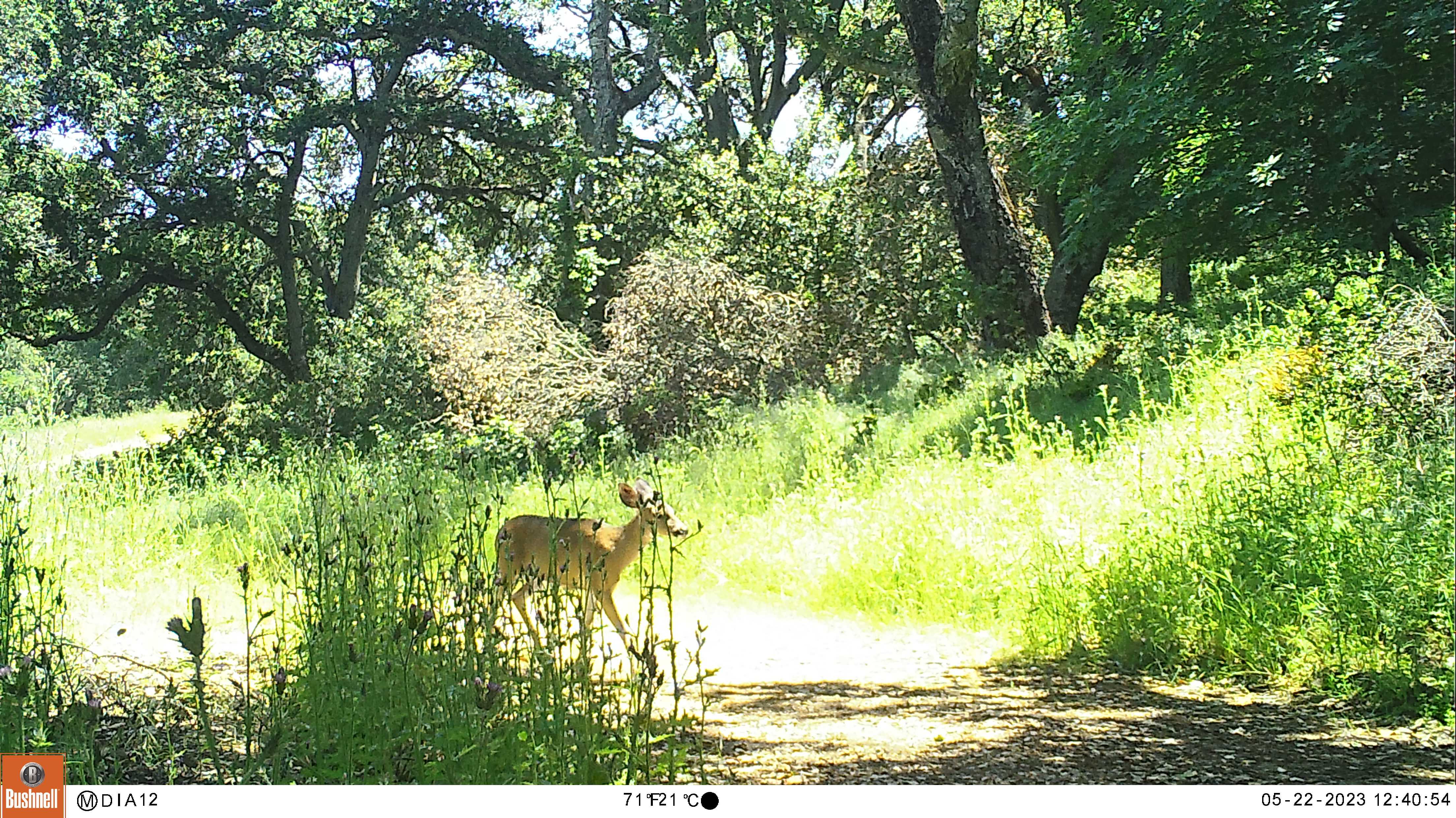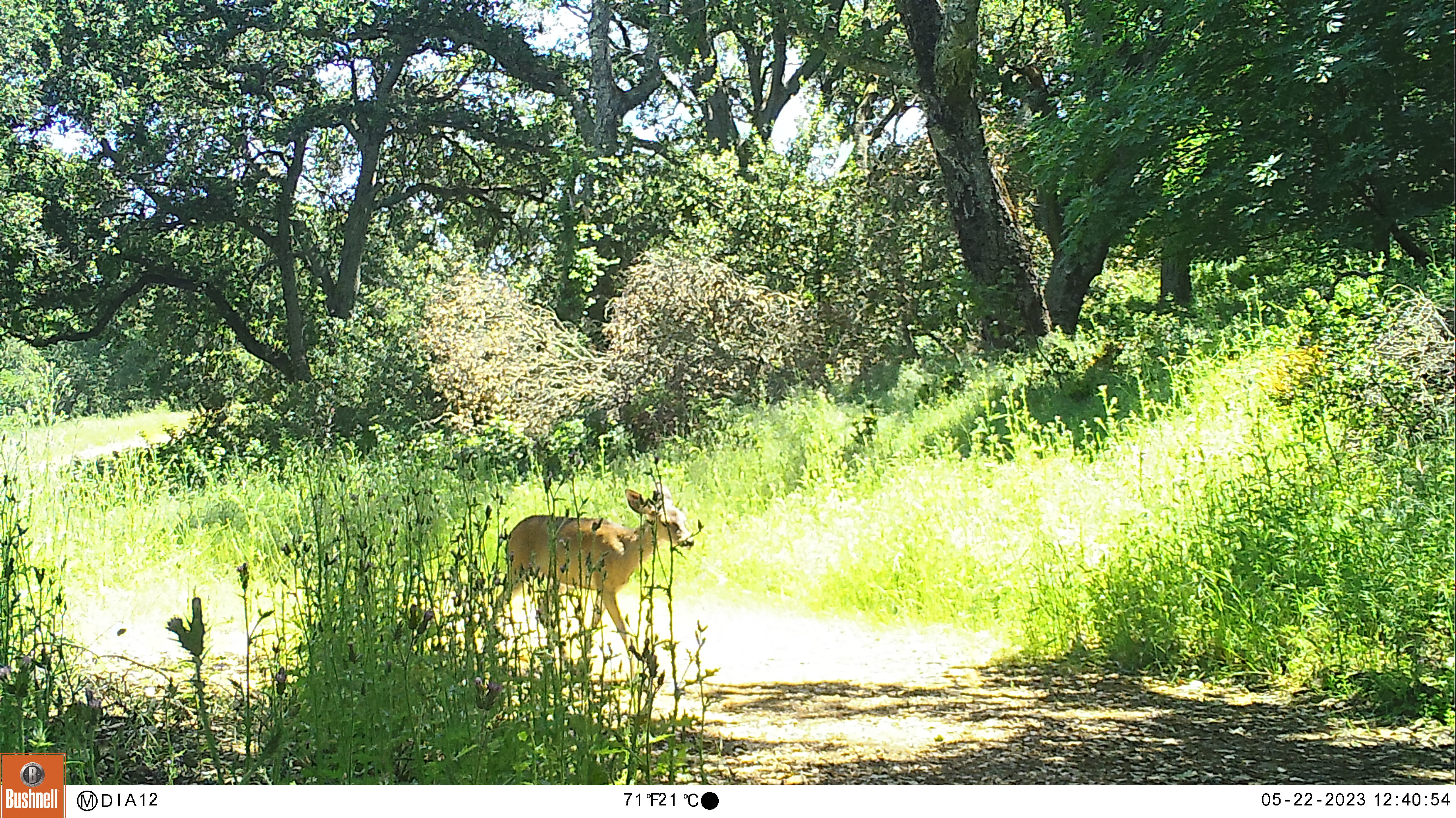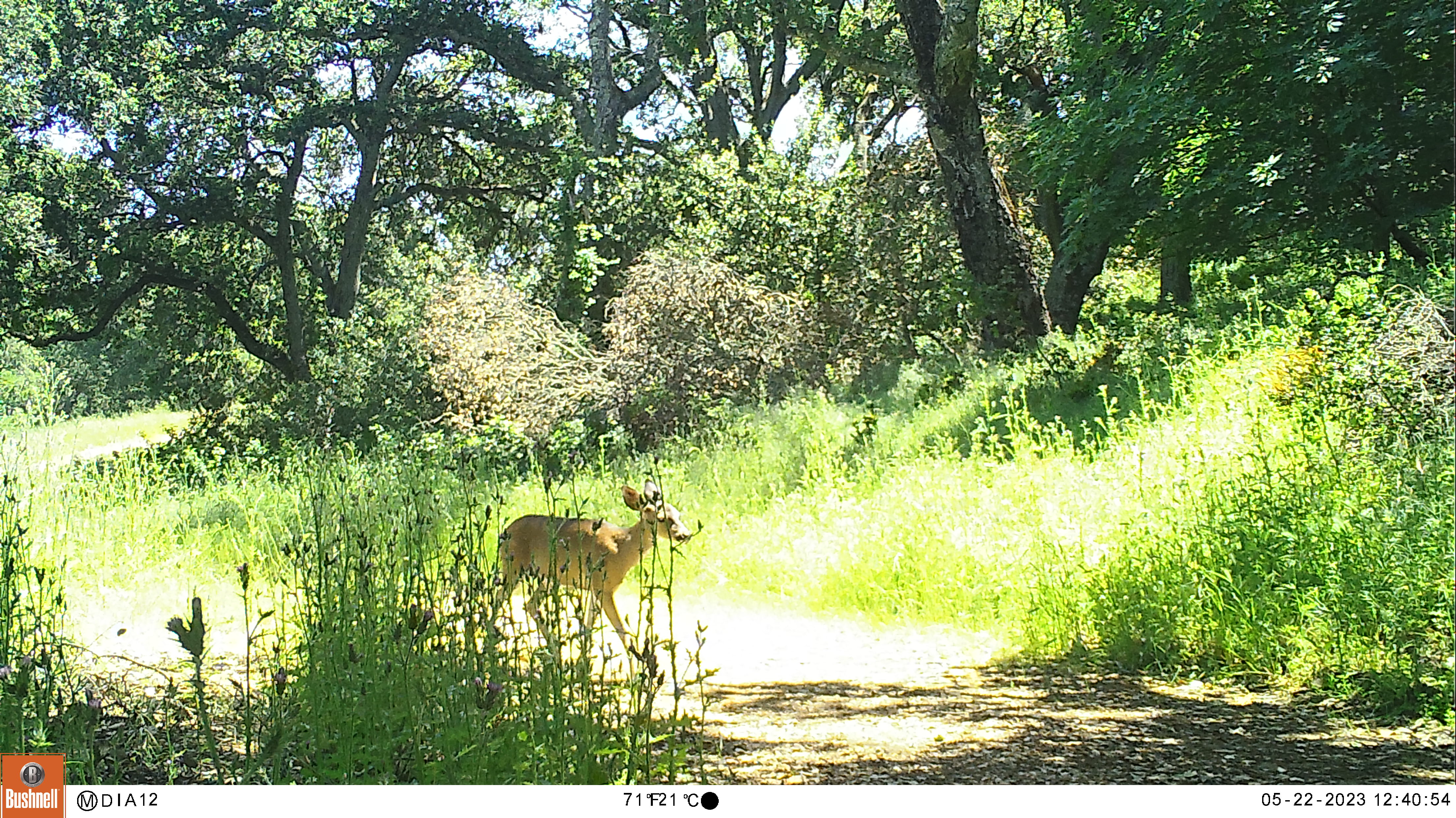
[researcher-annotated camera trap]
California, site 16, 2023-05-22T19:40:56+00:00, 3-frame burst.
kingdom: Animalia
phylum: Chordata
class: Mammalia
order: Artiodactyla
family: Cervidae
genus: Odocoileus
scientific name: Odocoileus hemionus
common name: mule deer